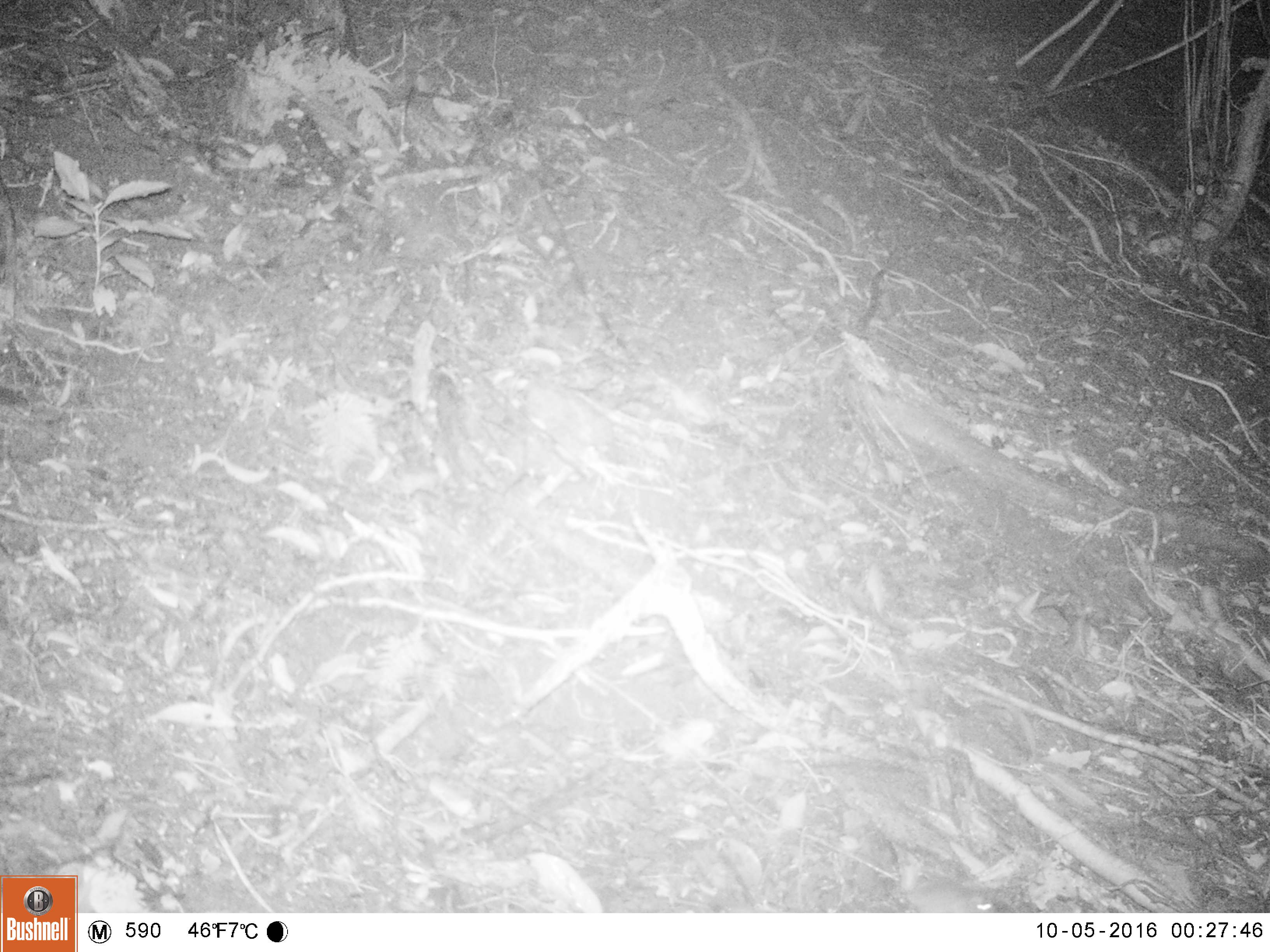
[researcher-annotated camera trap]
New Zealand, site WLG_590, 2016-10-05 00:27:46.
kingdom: Animalia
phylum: Chordata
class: Mammalia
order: Rodentia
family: Muridae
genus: Mus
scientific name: Mus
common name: mouse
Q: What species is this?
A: Mouse (Mus).